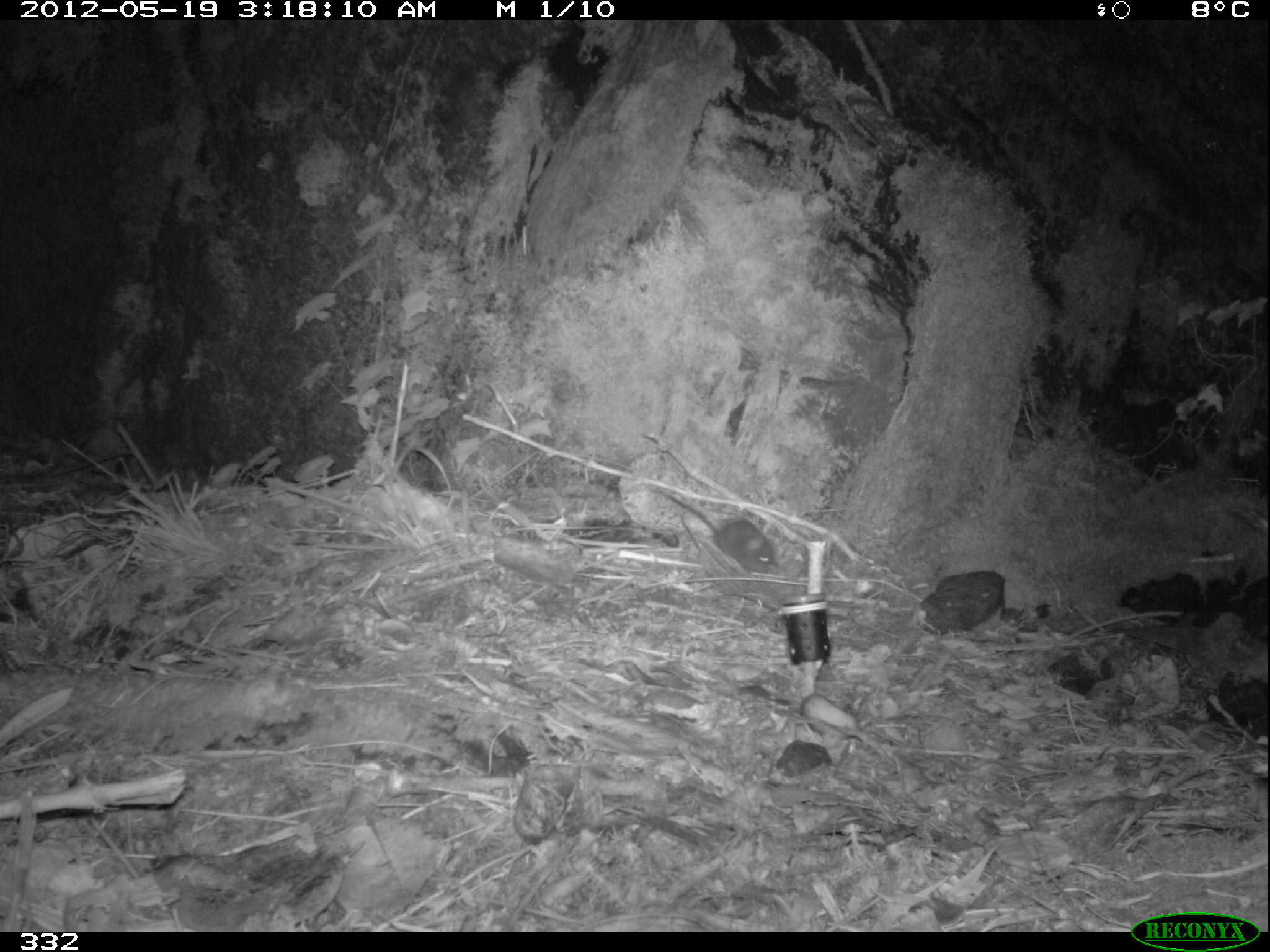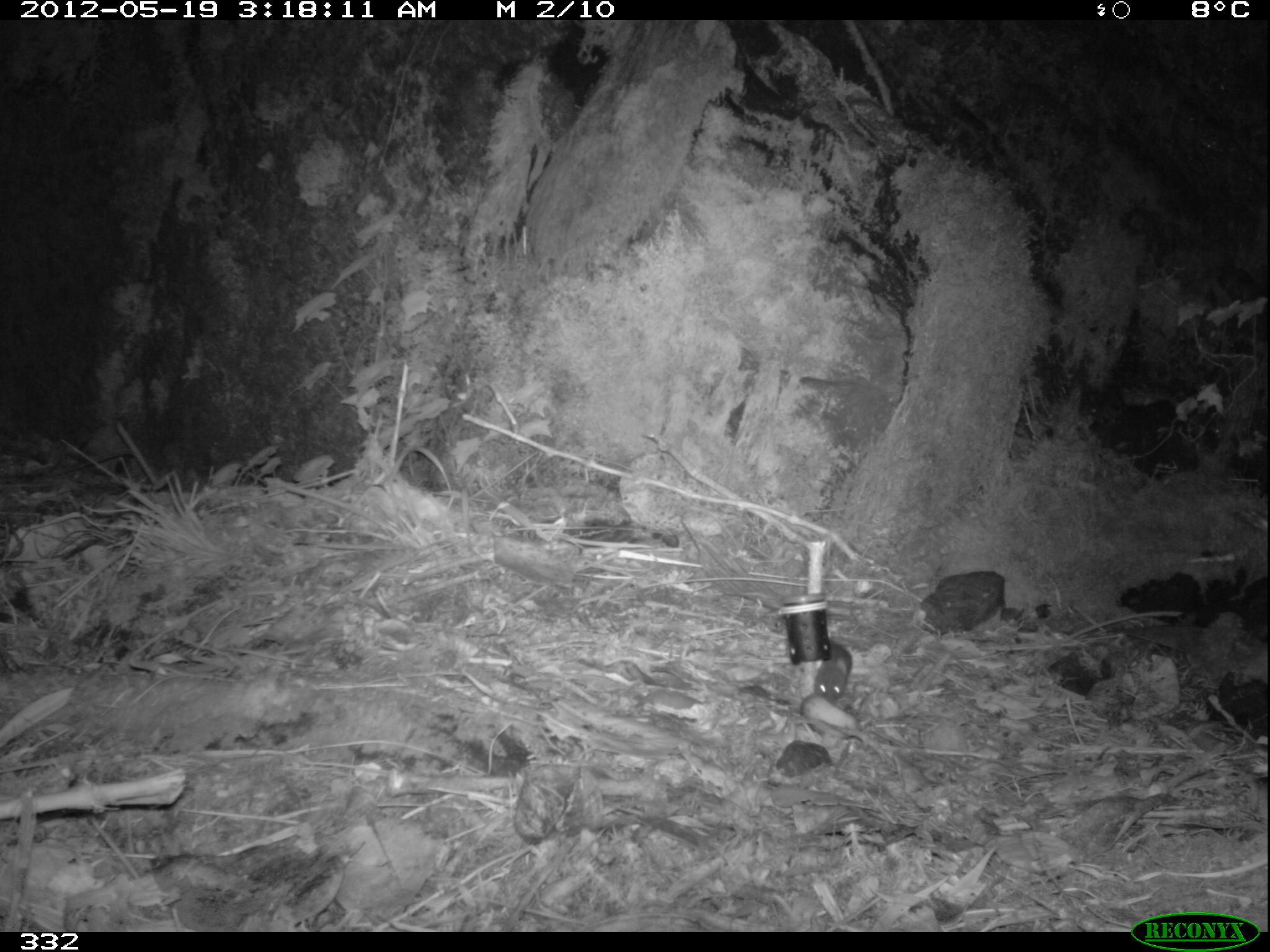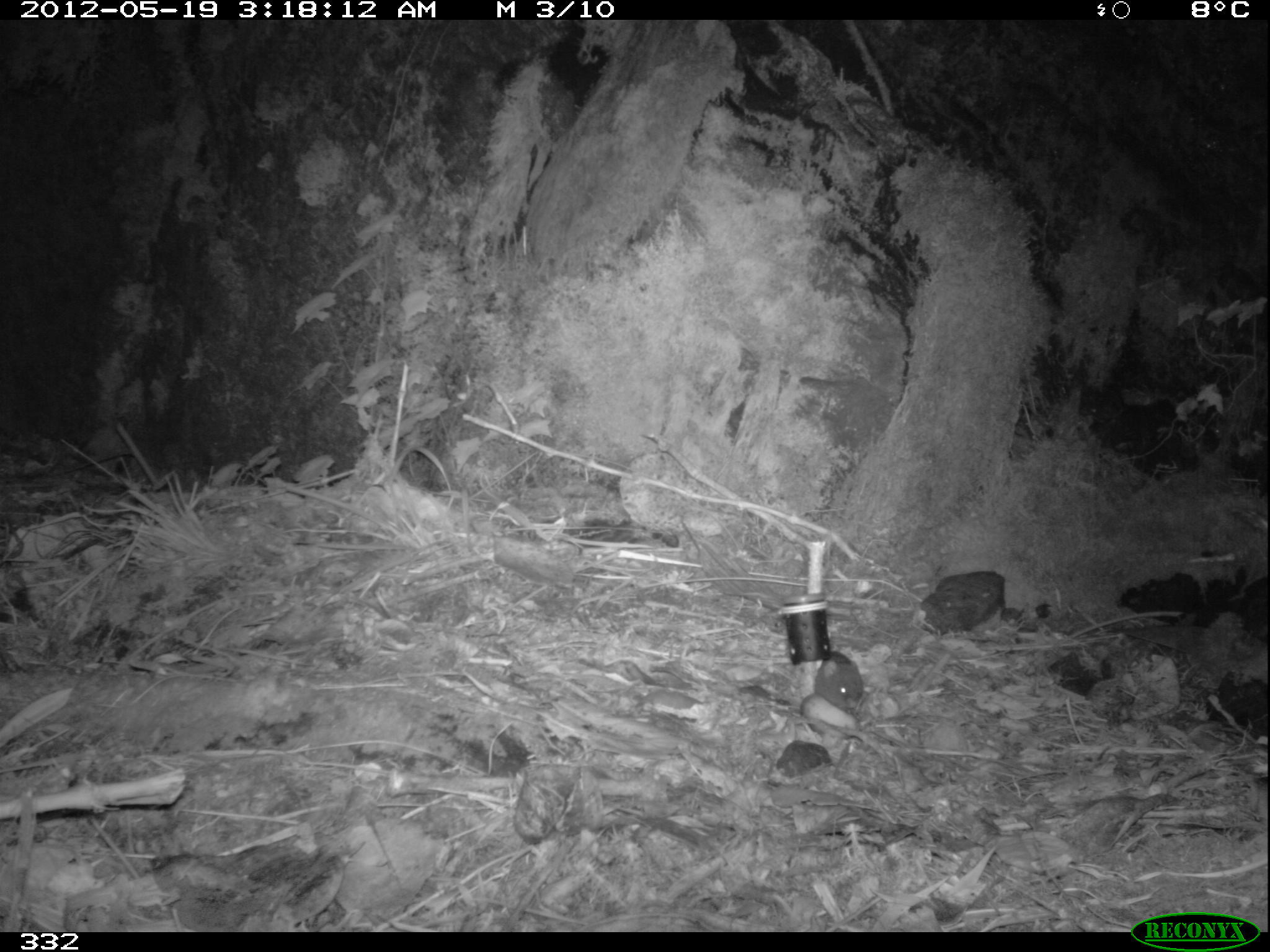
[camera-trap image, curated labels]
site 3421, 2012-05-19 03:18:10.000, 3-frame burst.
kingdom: Animalia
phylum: Chordata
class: Mammalia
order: Rodentia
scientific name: Rodentia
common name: rodents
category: unknown rodent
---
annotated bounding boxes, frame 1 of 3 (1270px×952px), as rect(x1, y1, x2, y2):
unknown rodent: rect(650, 489, 775, 571)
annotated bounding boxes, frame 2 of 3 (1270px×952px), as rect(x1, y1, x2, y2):
unknown rodent: rect(815, 641, 851, 699)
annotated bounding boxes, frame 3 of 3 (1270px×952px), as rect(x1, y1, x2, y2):
unknown rodent: rect(813, 650, 861, 712)